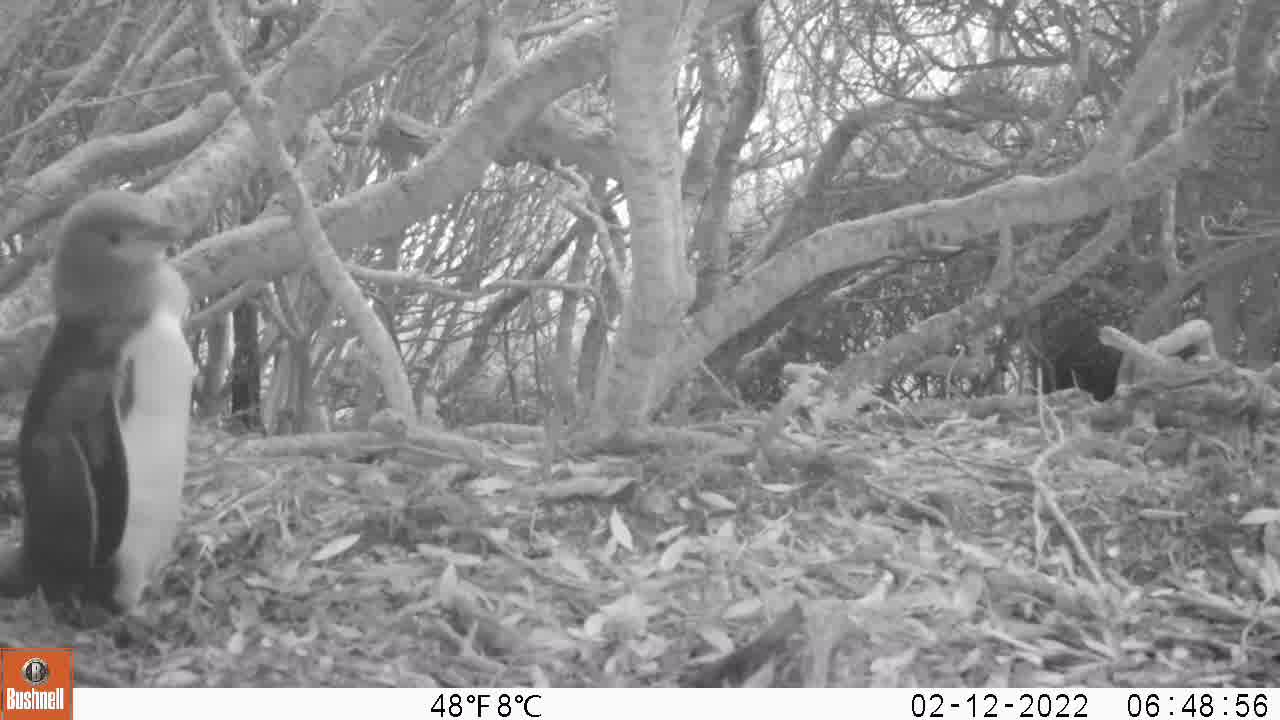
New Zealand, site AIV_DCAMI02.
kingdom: Animalia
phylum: Chordata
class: Aves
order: Sphenisciformes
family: Spheniscidae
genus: Megadyptes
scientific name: Megadyptes antipodes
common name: yellow-eyed penguin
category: yellow eyed penguin